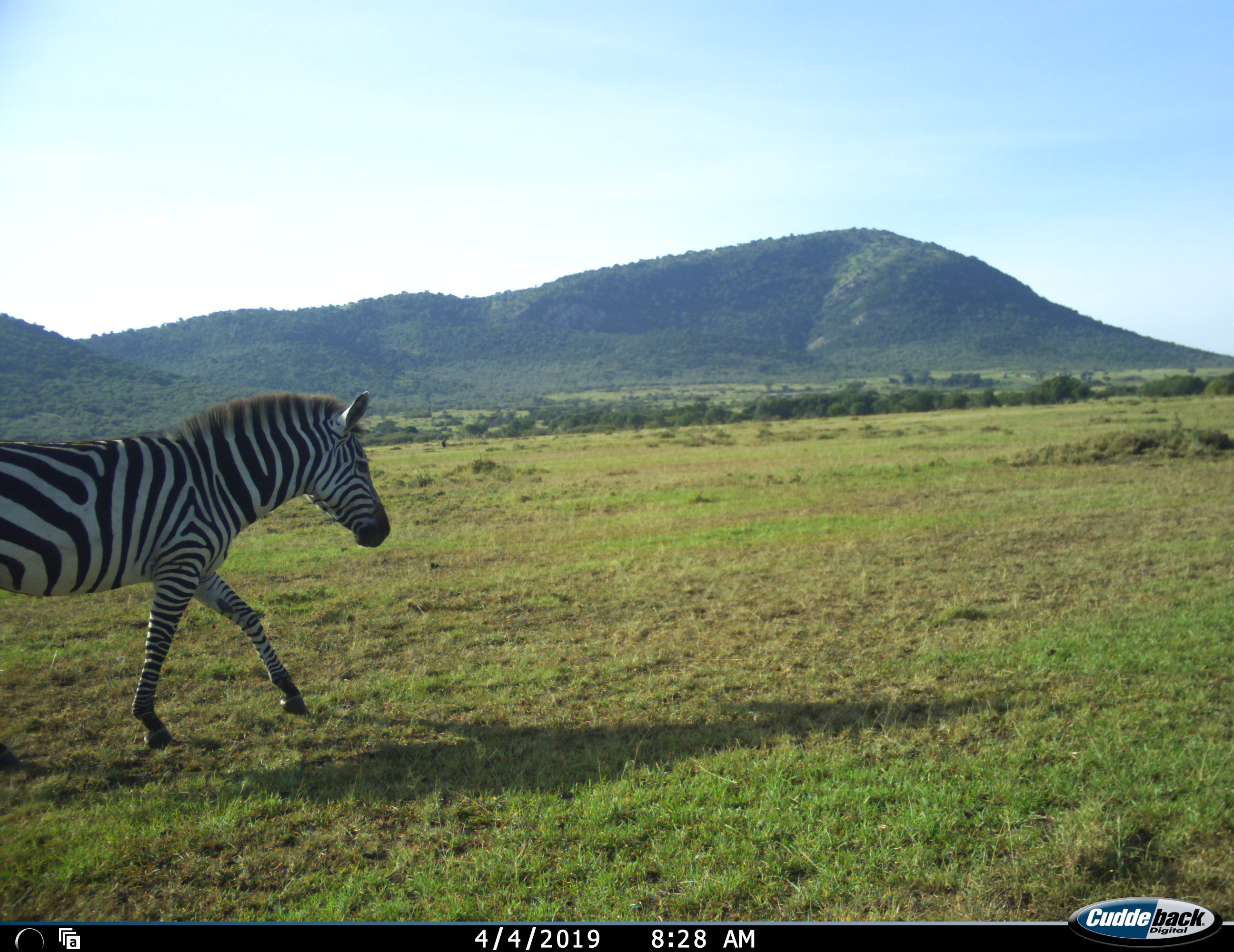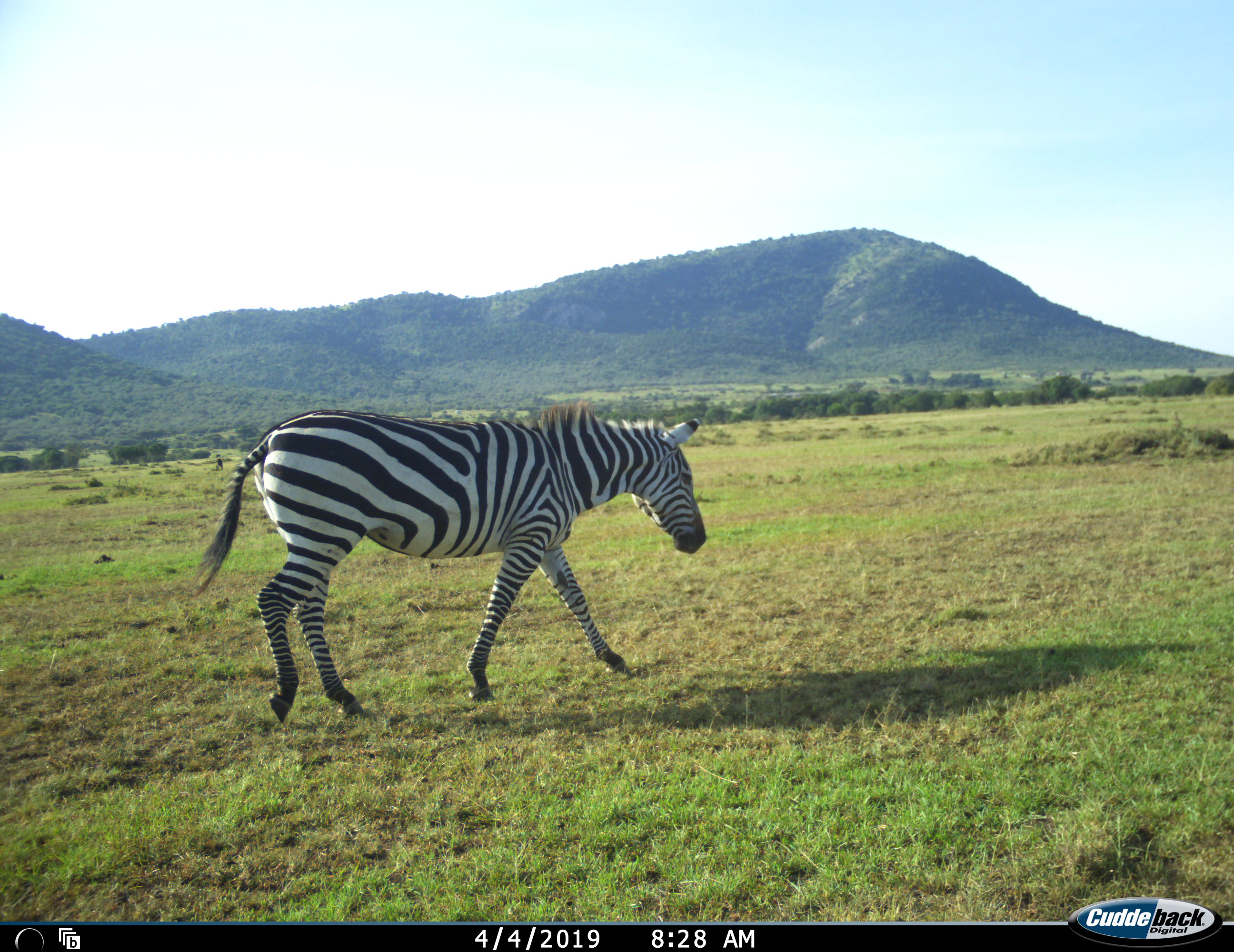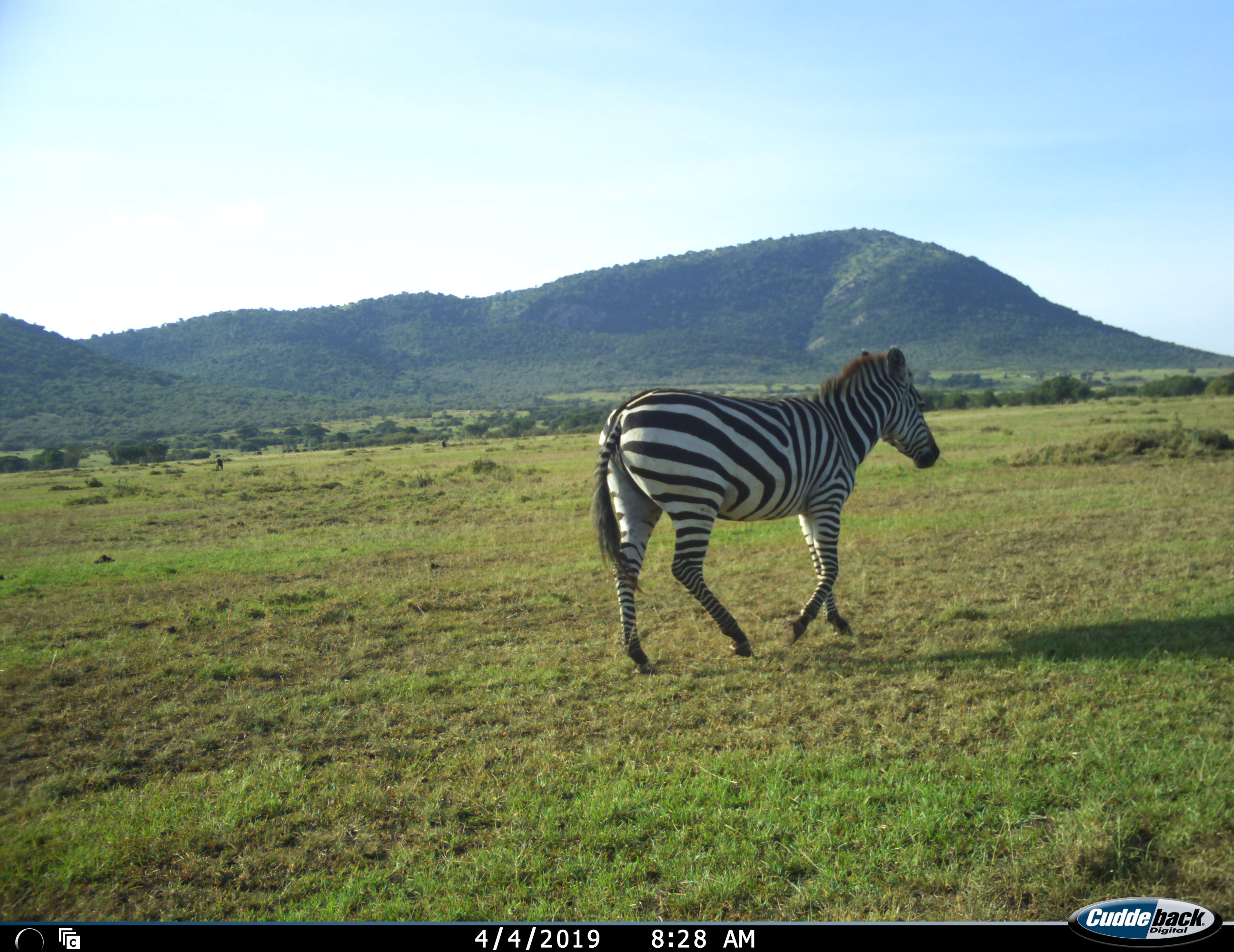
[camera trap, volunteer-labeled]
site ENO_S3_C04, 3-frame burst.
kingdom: Animalia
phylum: Chordata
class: Mammalia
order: Perissodactyla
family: Equidae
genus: Equus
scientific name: Equus quagga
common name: plains zebra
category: zebraplains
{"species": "zebraplains (plains zebra) (Equus quagga)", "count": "1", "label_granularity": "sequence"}